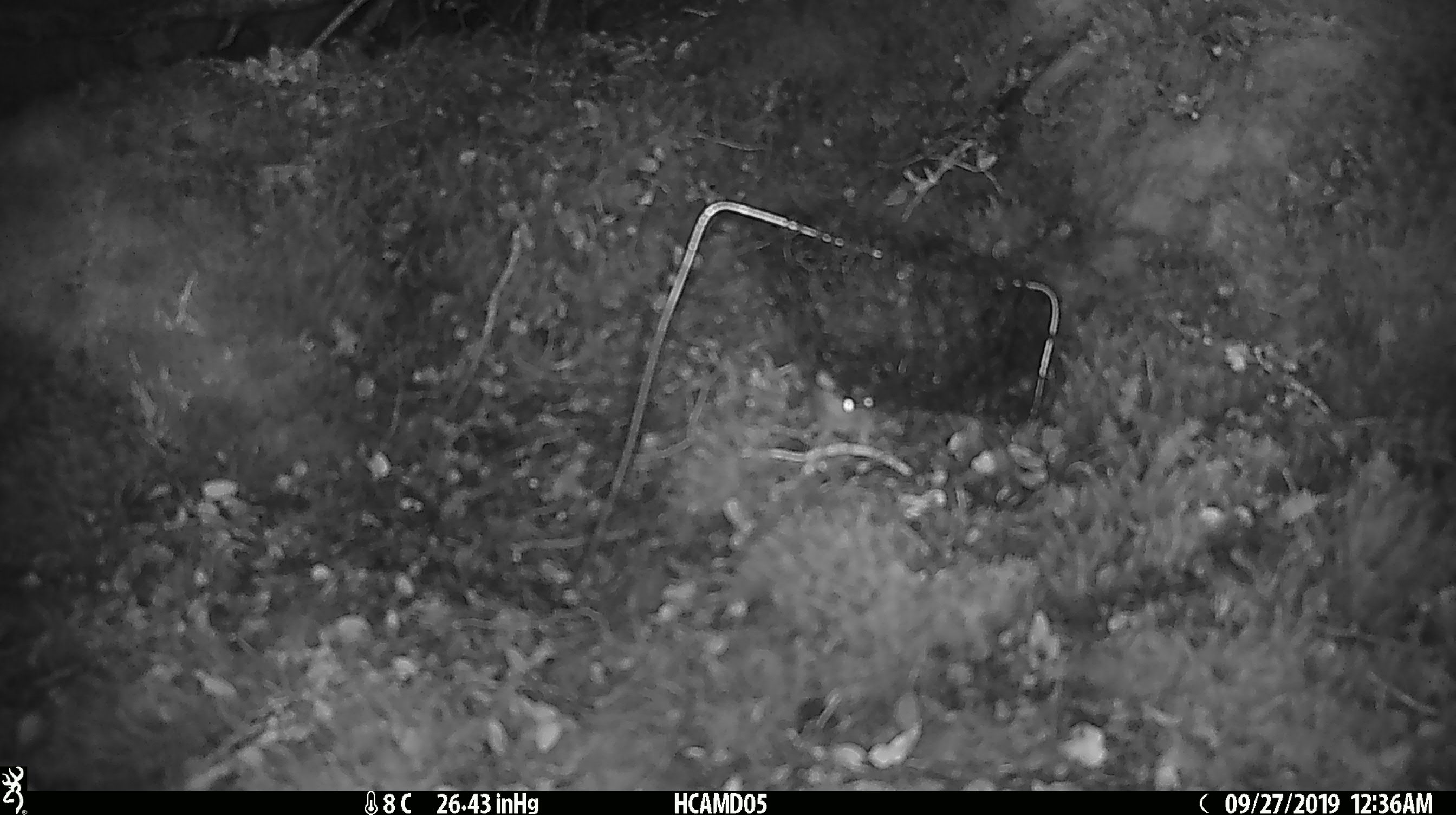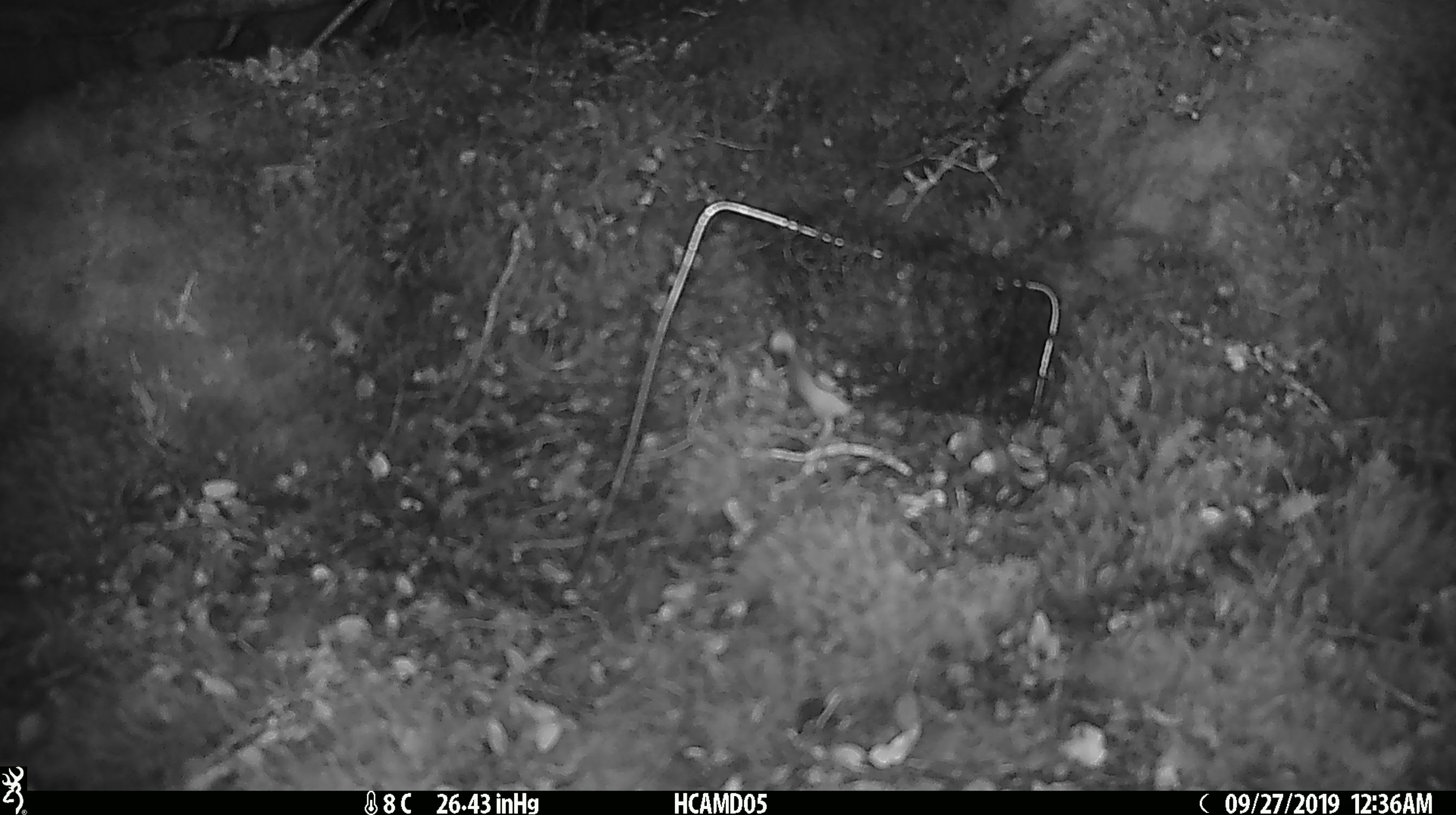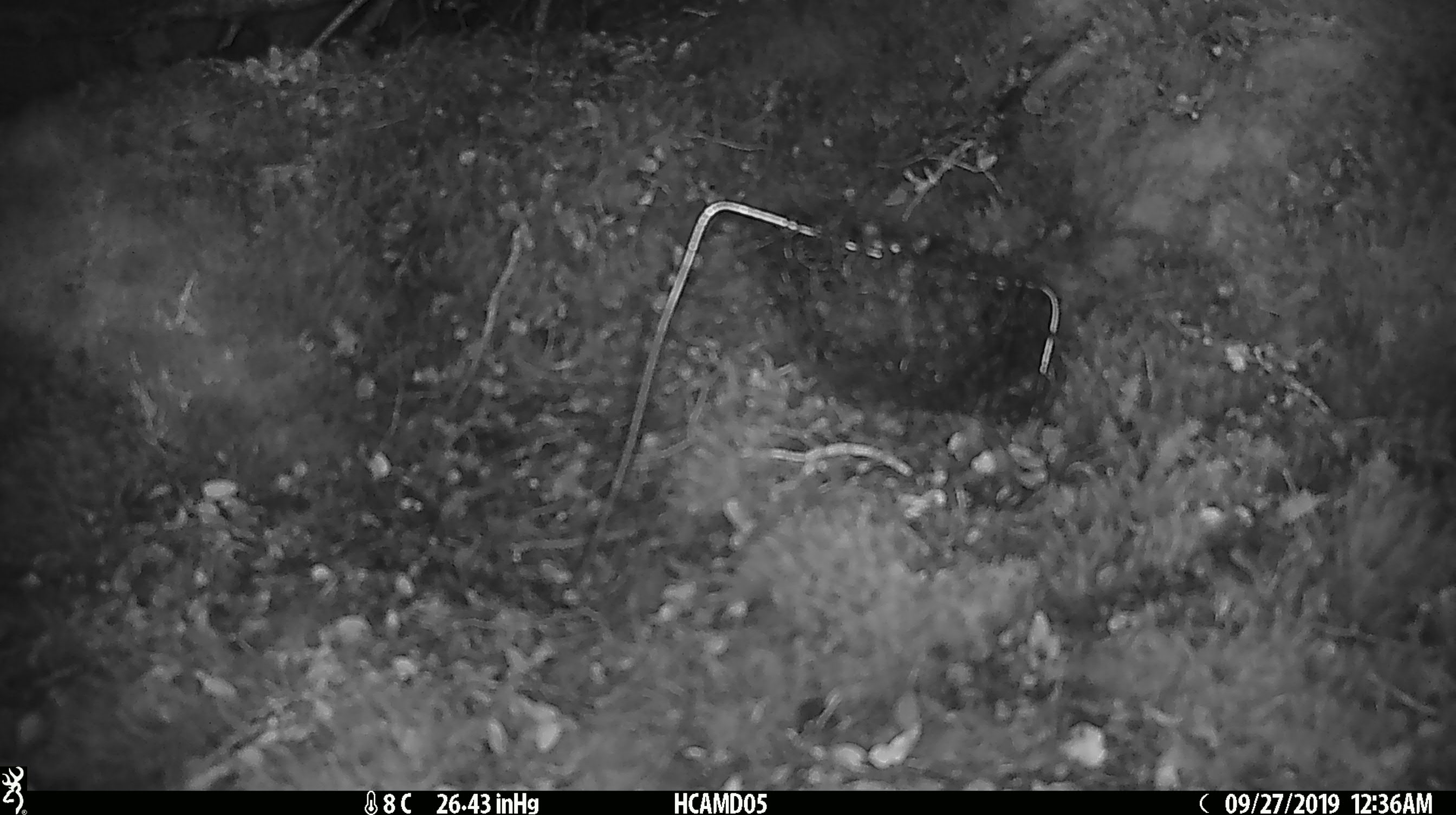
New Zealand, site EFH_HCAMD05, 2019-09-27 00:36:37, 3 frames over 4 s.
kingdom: Animalia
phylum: Chordata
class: Mammalia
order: Rodentia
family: Muridae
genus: Mus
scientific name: Mus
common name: mouse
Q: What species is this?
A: Mouse (Mus).